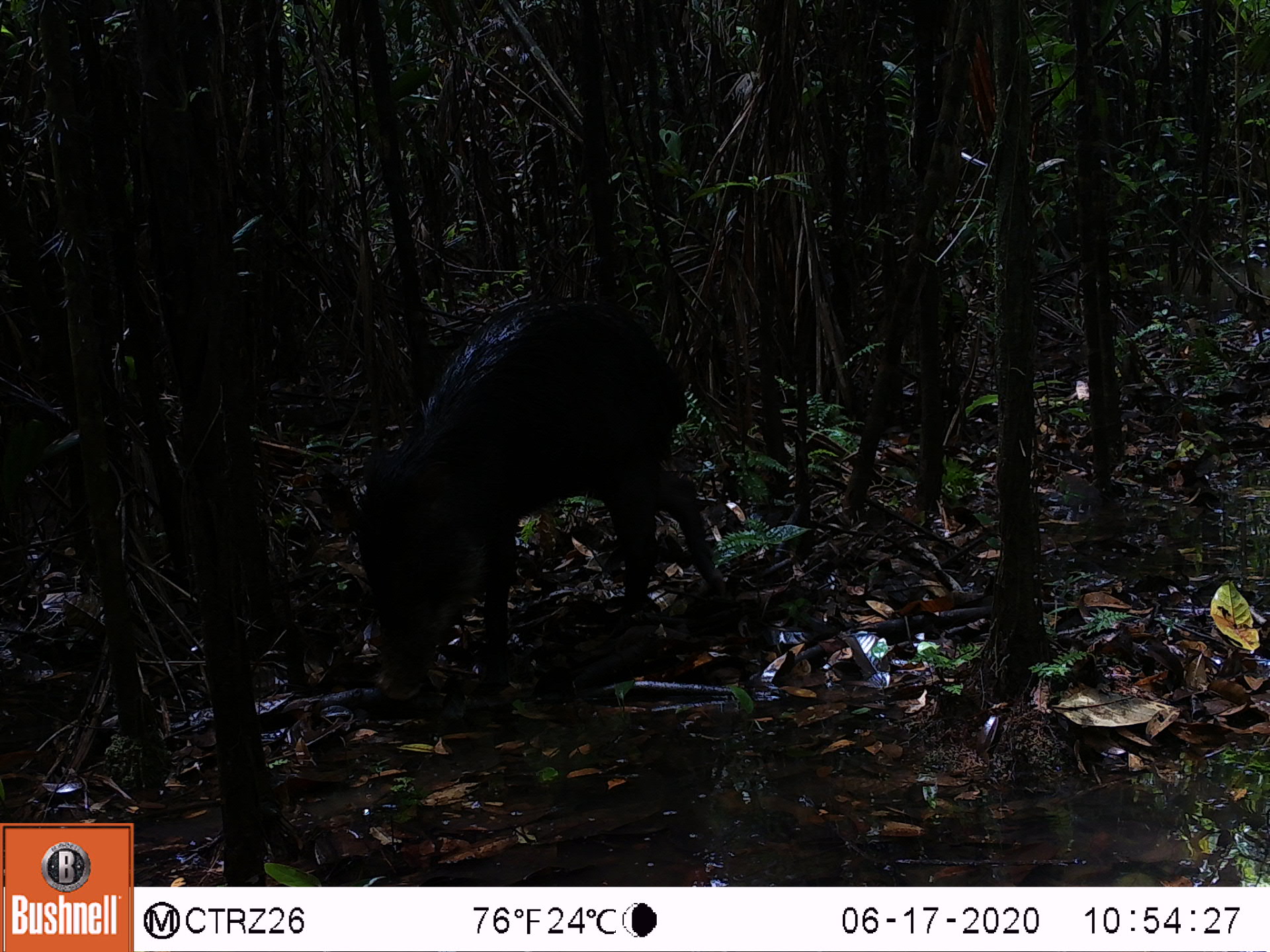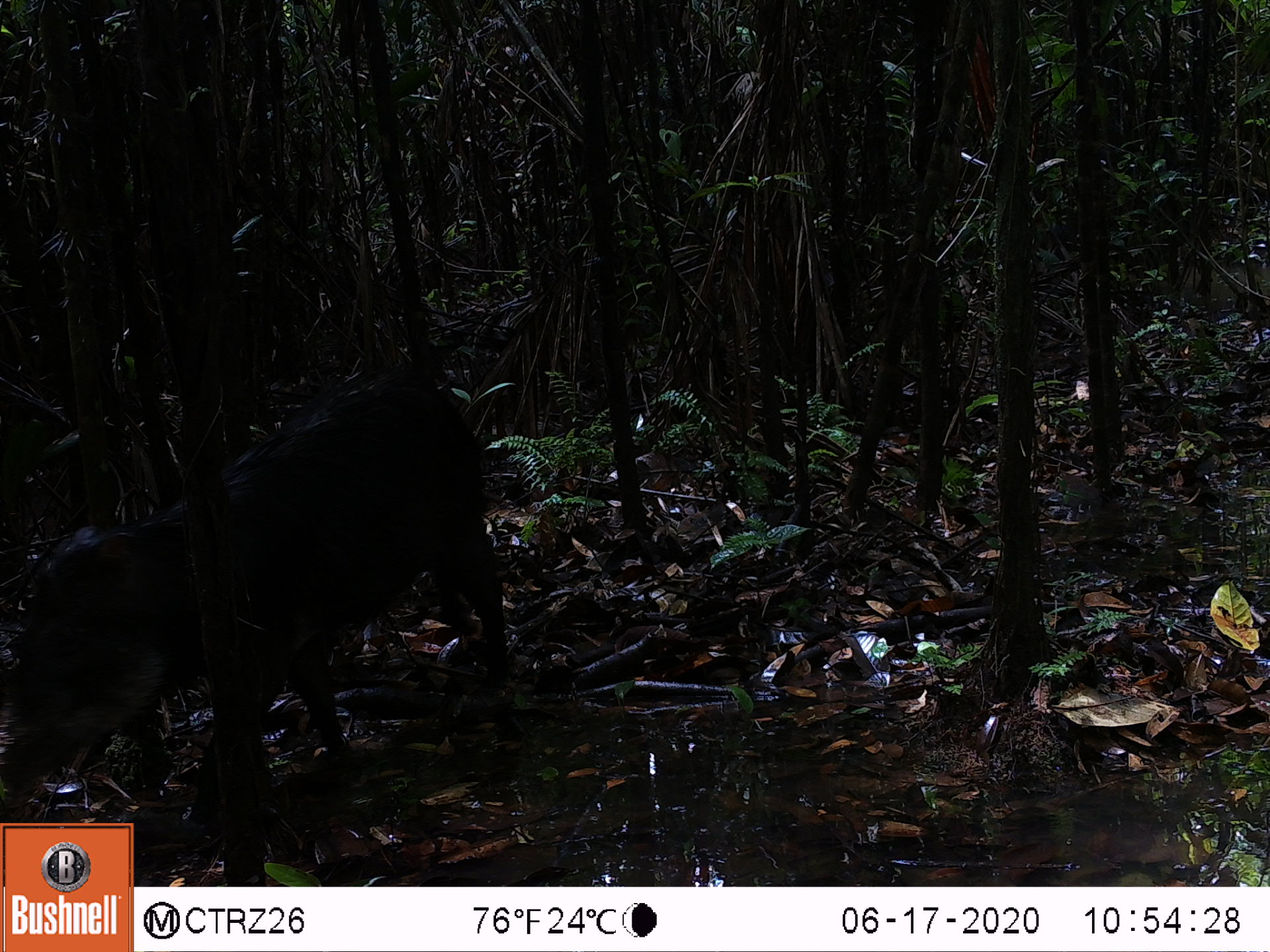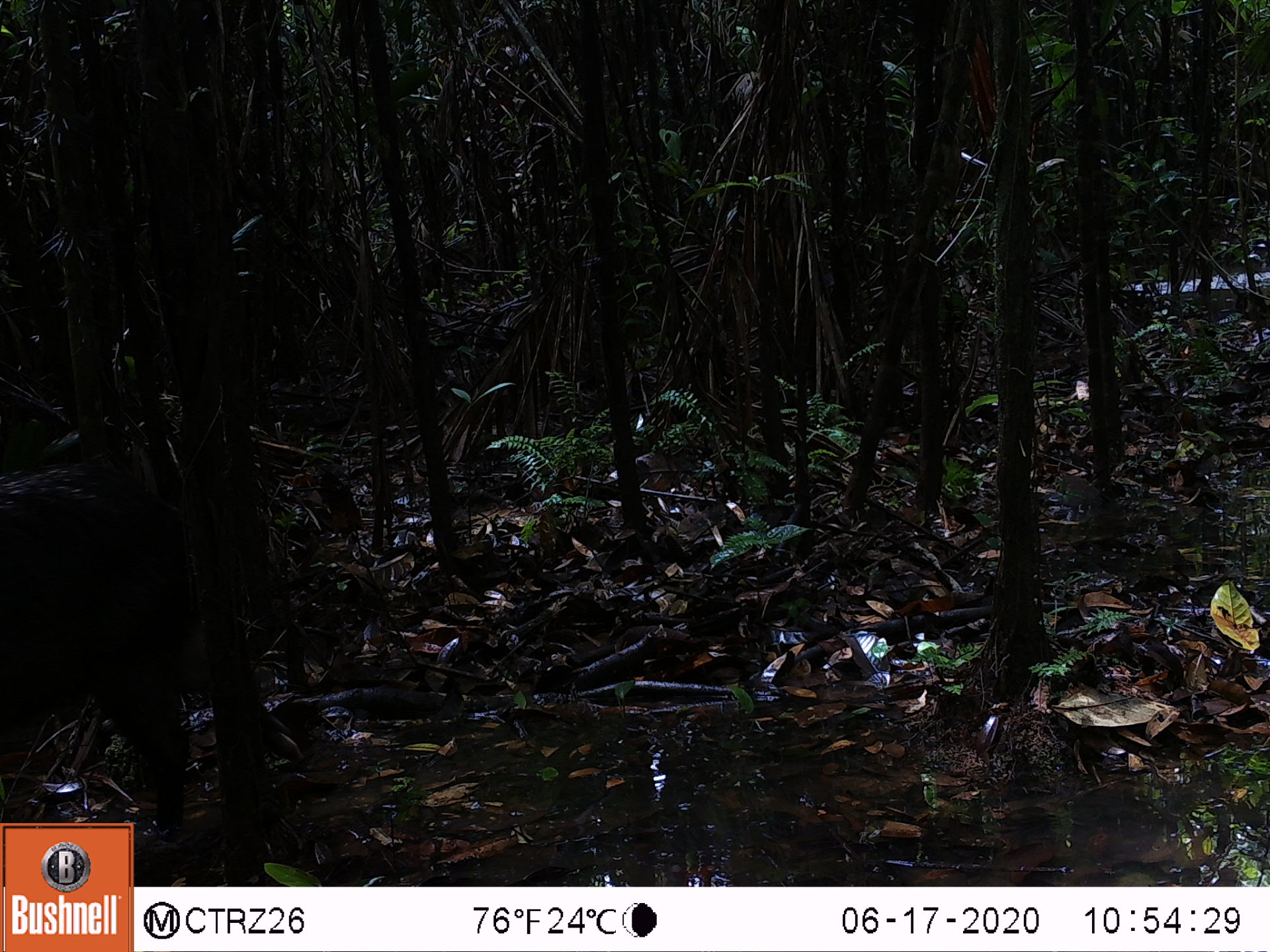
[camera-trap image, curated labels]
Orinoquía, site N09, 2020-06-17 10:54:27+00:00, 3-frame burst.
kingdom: Animalia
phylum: Chordata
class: Mammalia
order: Artiodactyla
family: Tayassuidae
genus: Tayassu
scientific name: Tayassu pecari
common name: white-lipped peccary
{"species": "white-lipped peccary (Tayassu pecari)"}